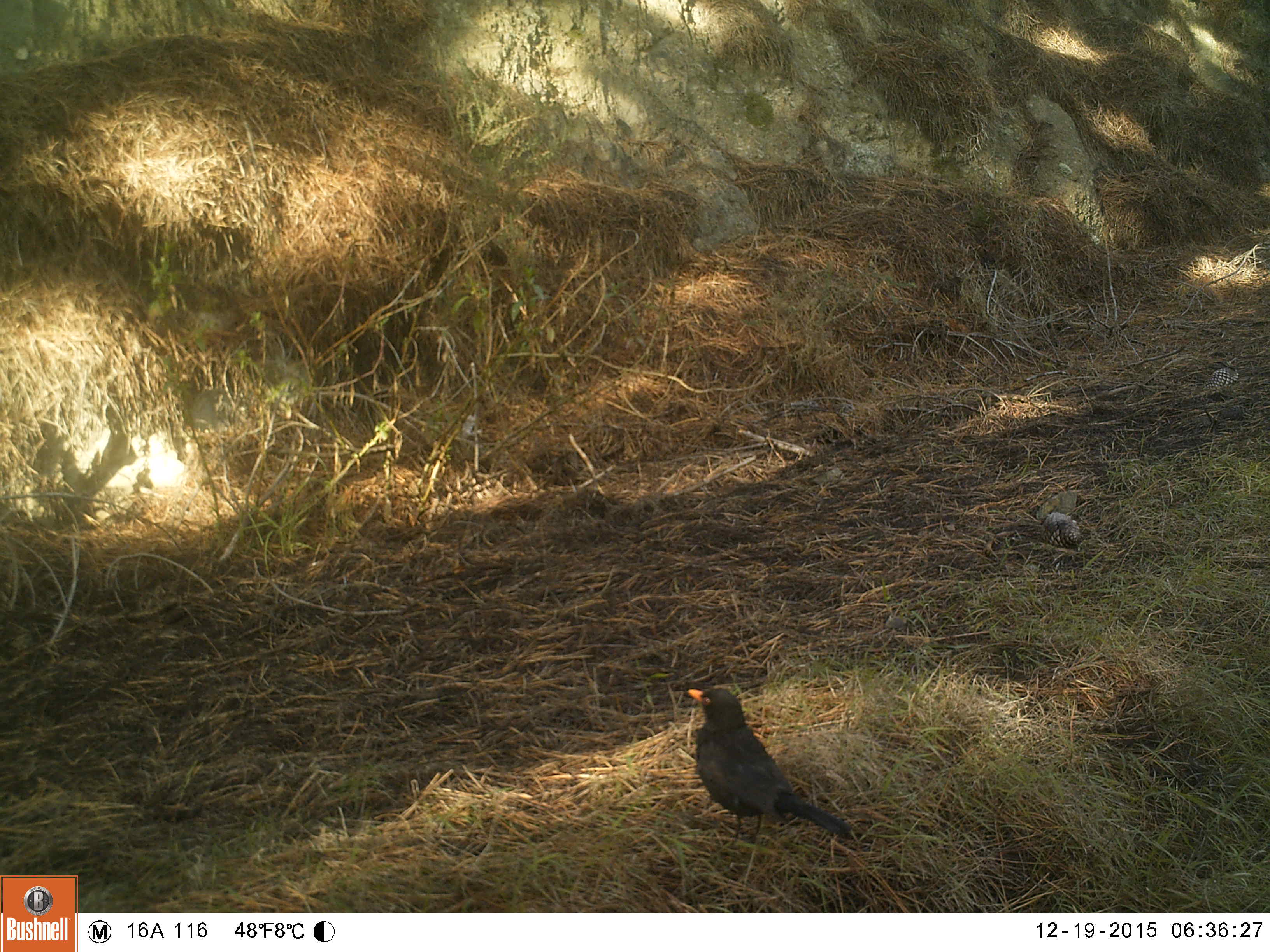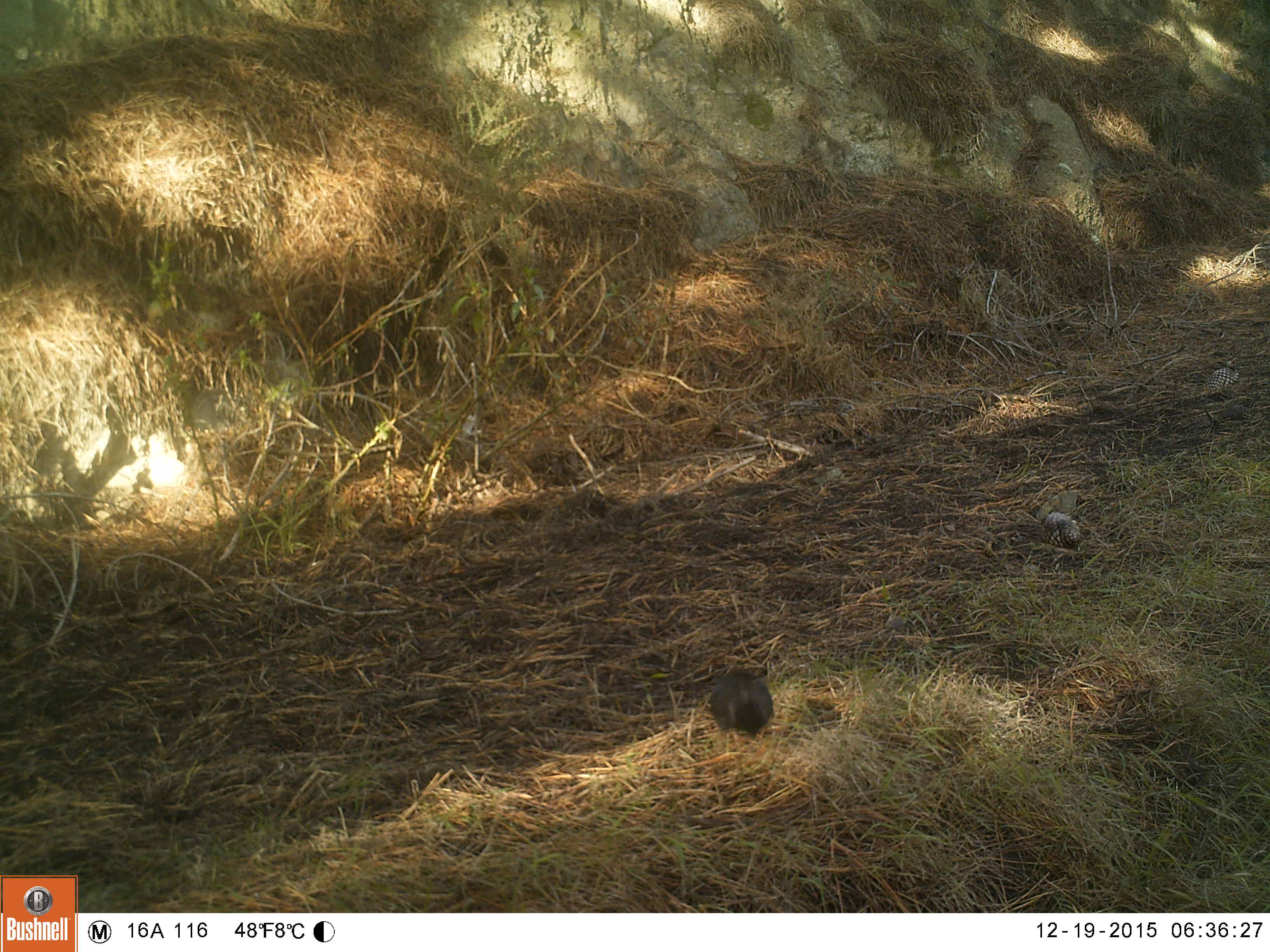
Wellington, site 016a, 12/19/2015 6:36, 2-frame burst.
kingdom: Animalia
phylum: Chordata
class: Aves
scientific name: Aves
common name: bird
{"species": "bird (Aves)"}